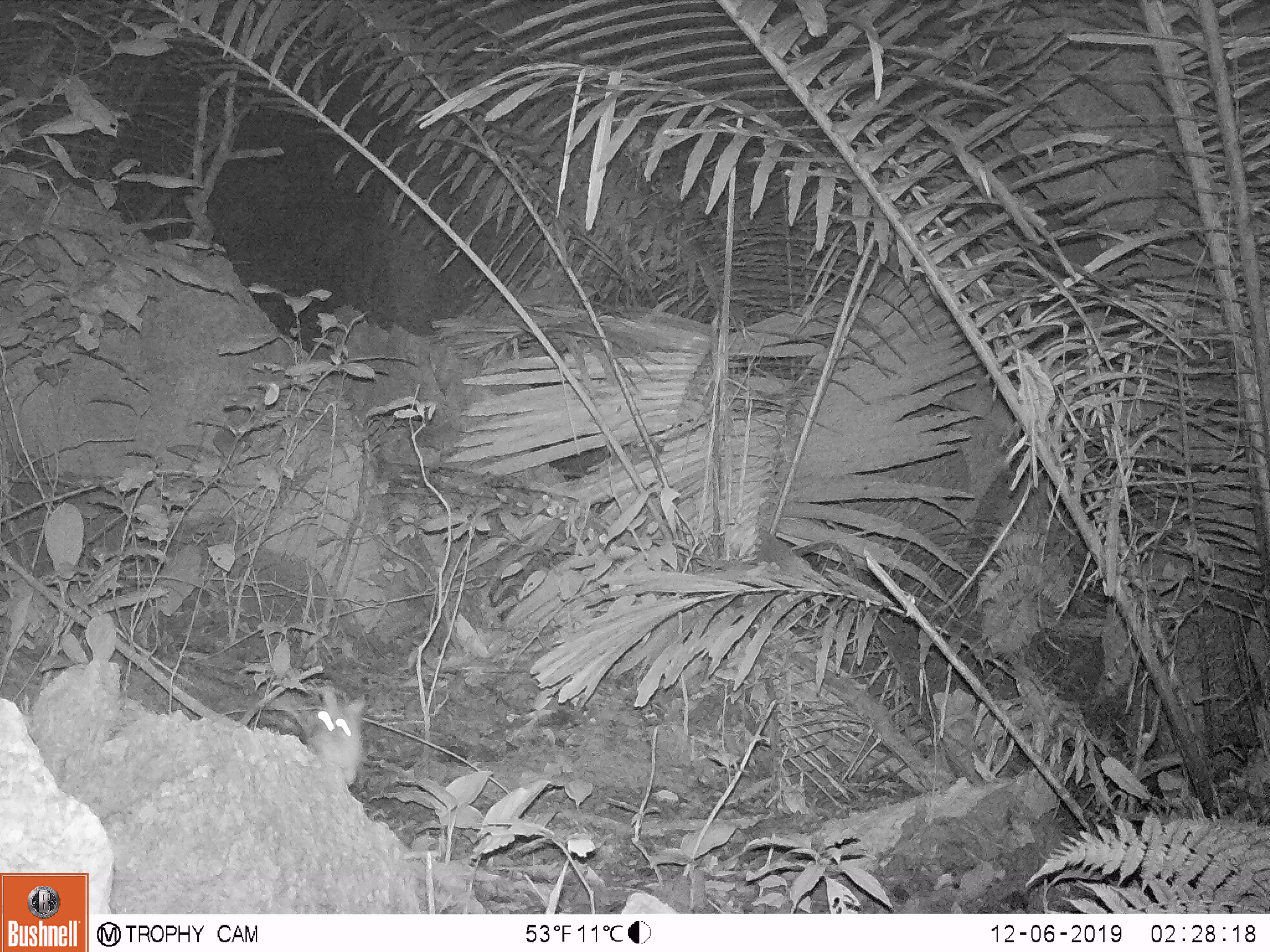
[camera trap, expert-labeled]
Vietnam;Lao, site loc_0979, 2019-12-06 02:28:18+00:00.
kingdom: Animalia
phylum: Chordata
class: Mammalia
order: Rodentia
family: Muridae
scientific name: Muridae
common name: old-world mice and rats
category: unidentified murid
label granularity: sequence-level